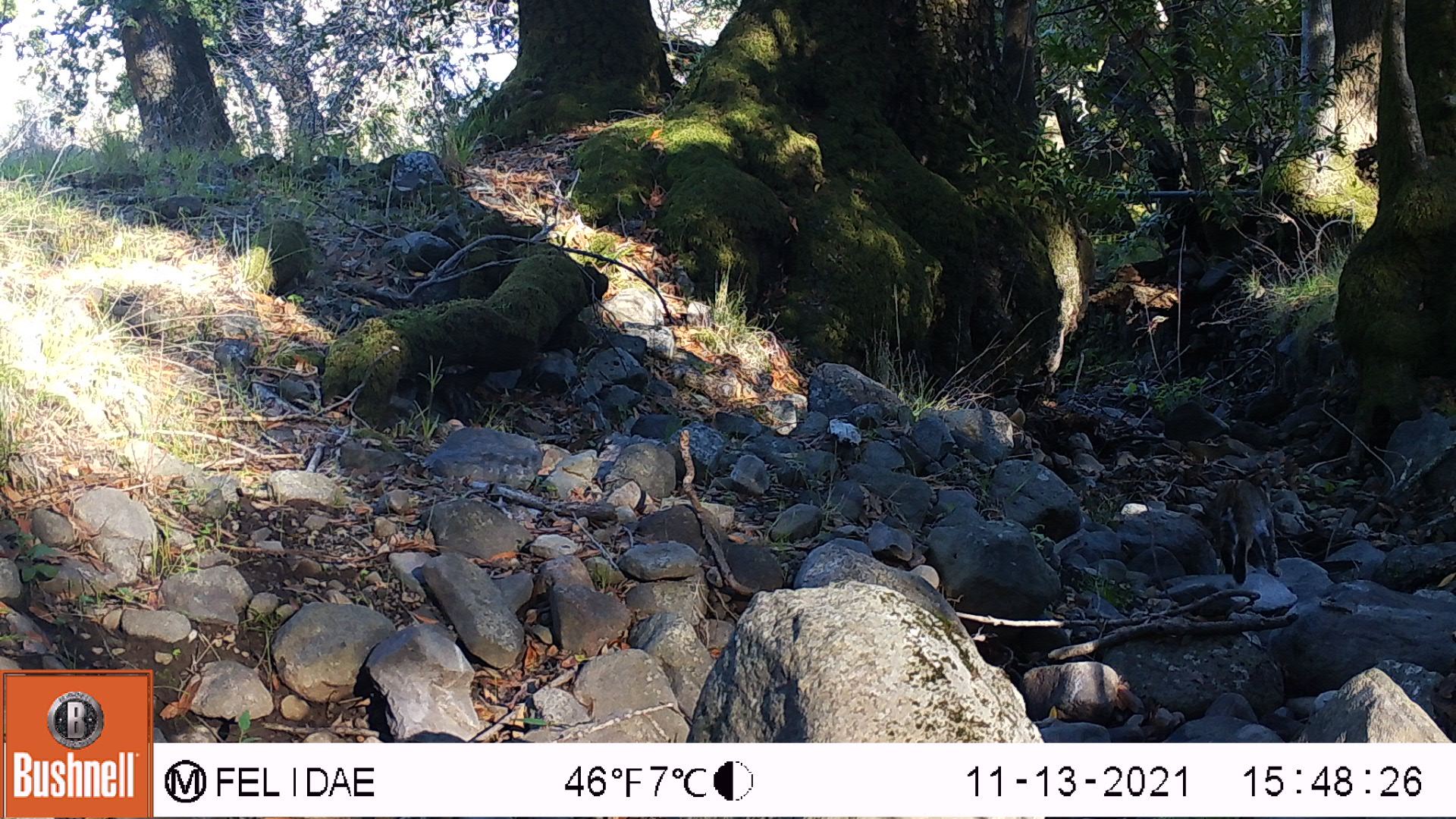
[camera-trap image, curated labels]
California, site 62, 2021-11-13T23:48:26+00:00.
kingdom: Animalia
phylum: Chordata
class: Mammalia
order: Carnivora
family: Felidae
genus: Lynx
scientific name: Lynx rufus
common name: bobcat